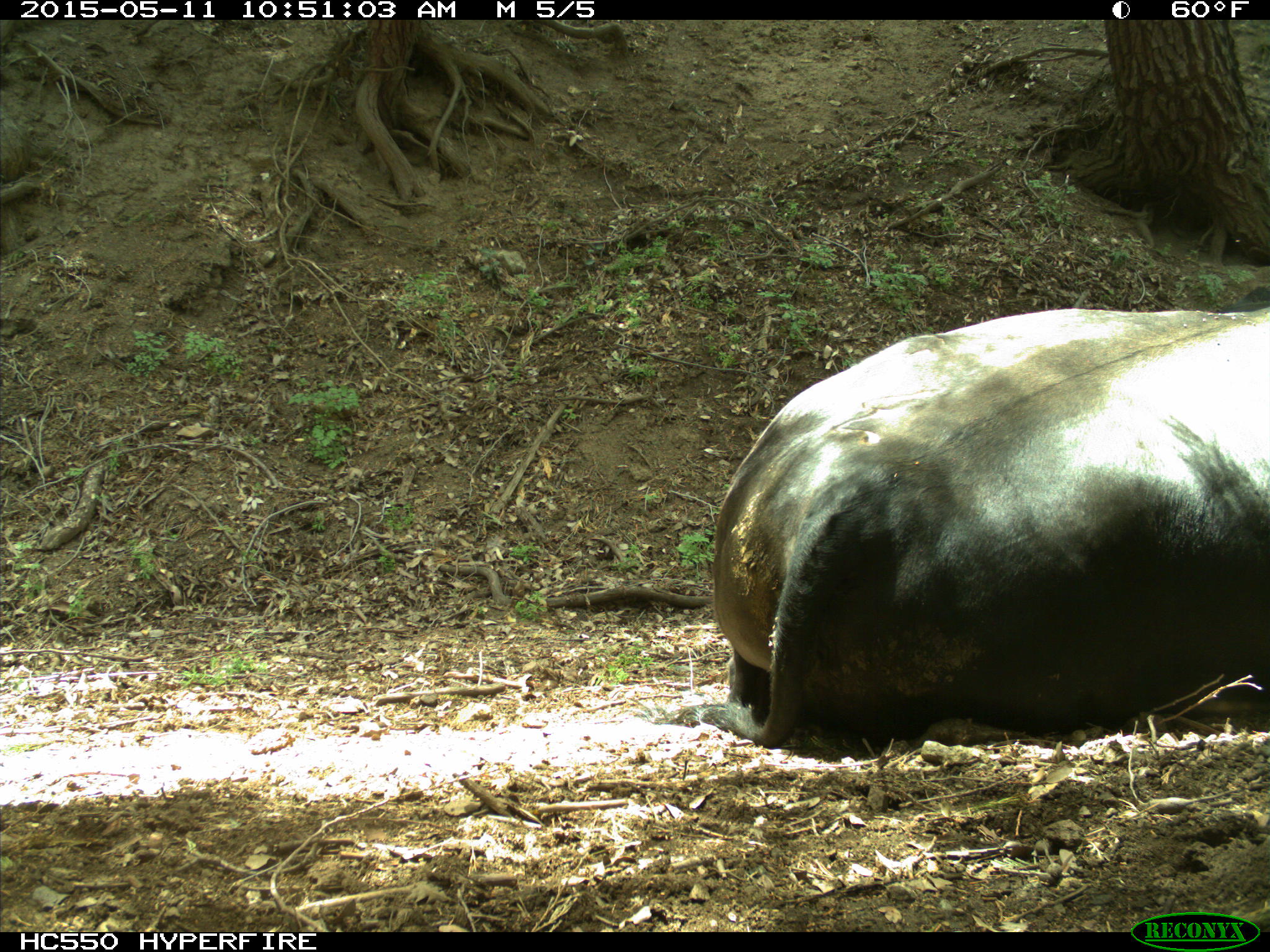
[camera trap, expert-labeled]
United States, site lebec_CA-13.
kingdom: Animalia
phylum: Chordata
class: Mammalia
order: Artiodactyla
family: Bovidae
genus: Bos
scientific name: Bos taurus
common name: domestic cow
Bos taurus (domestic cow).